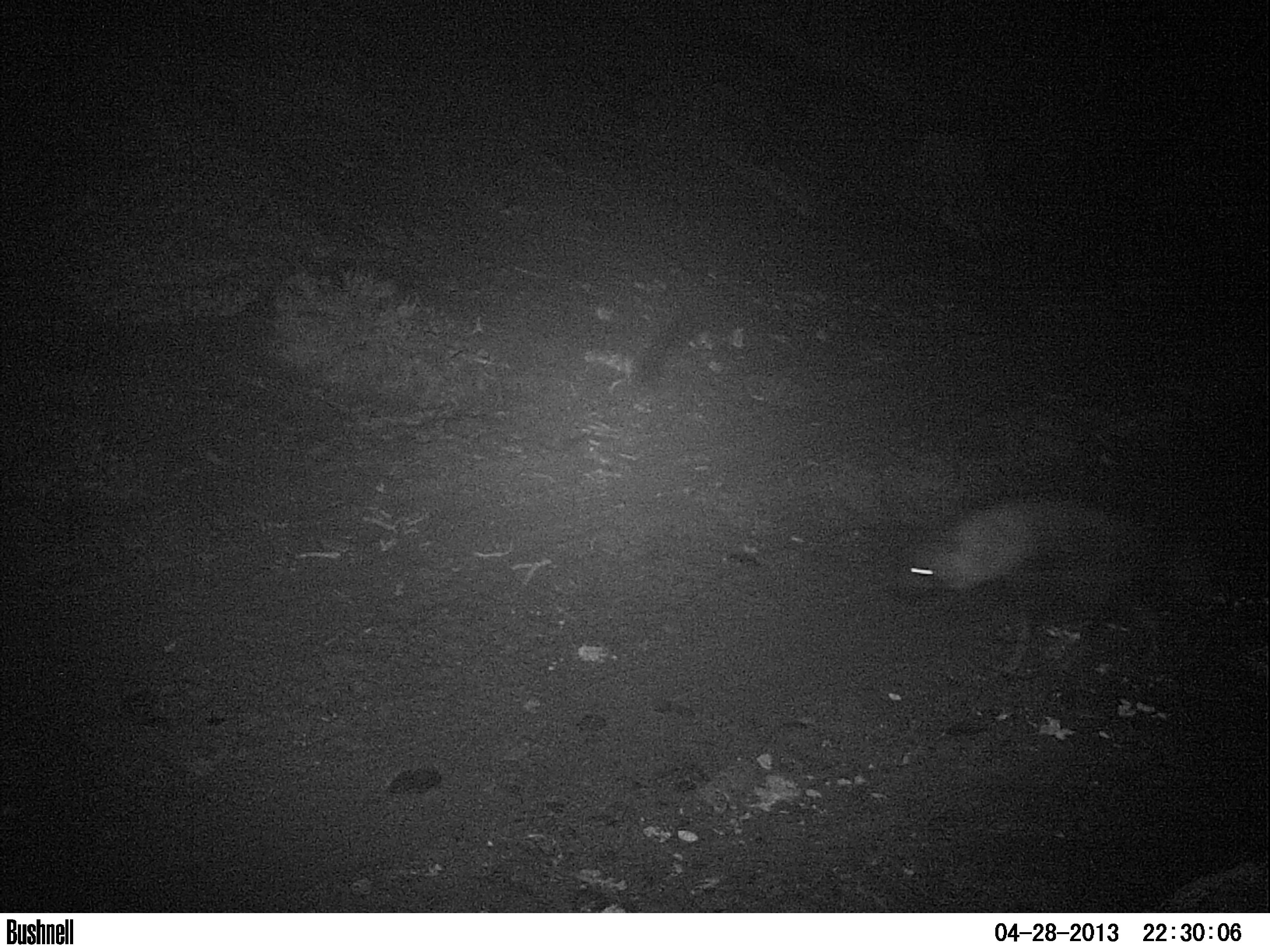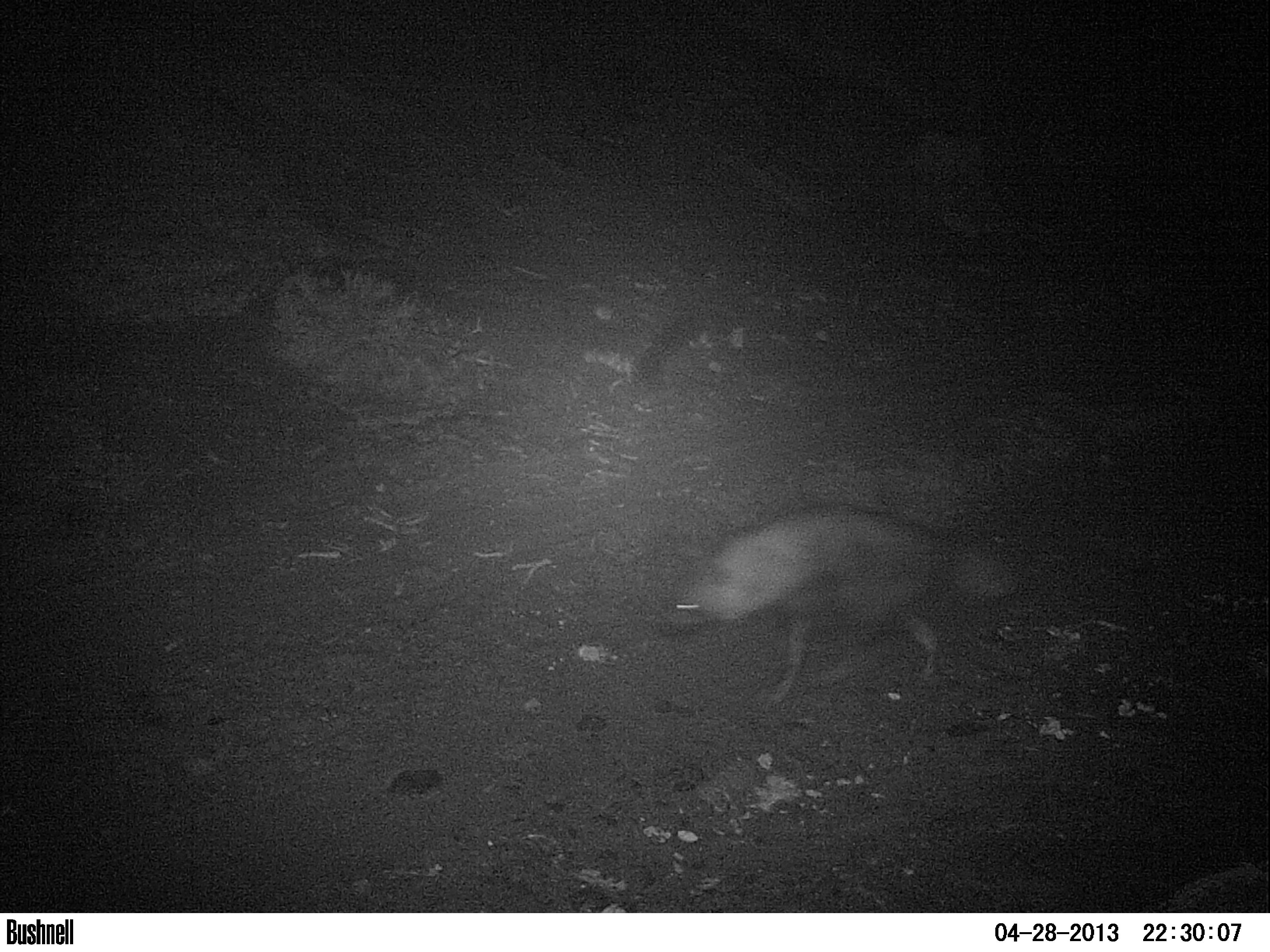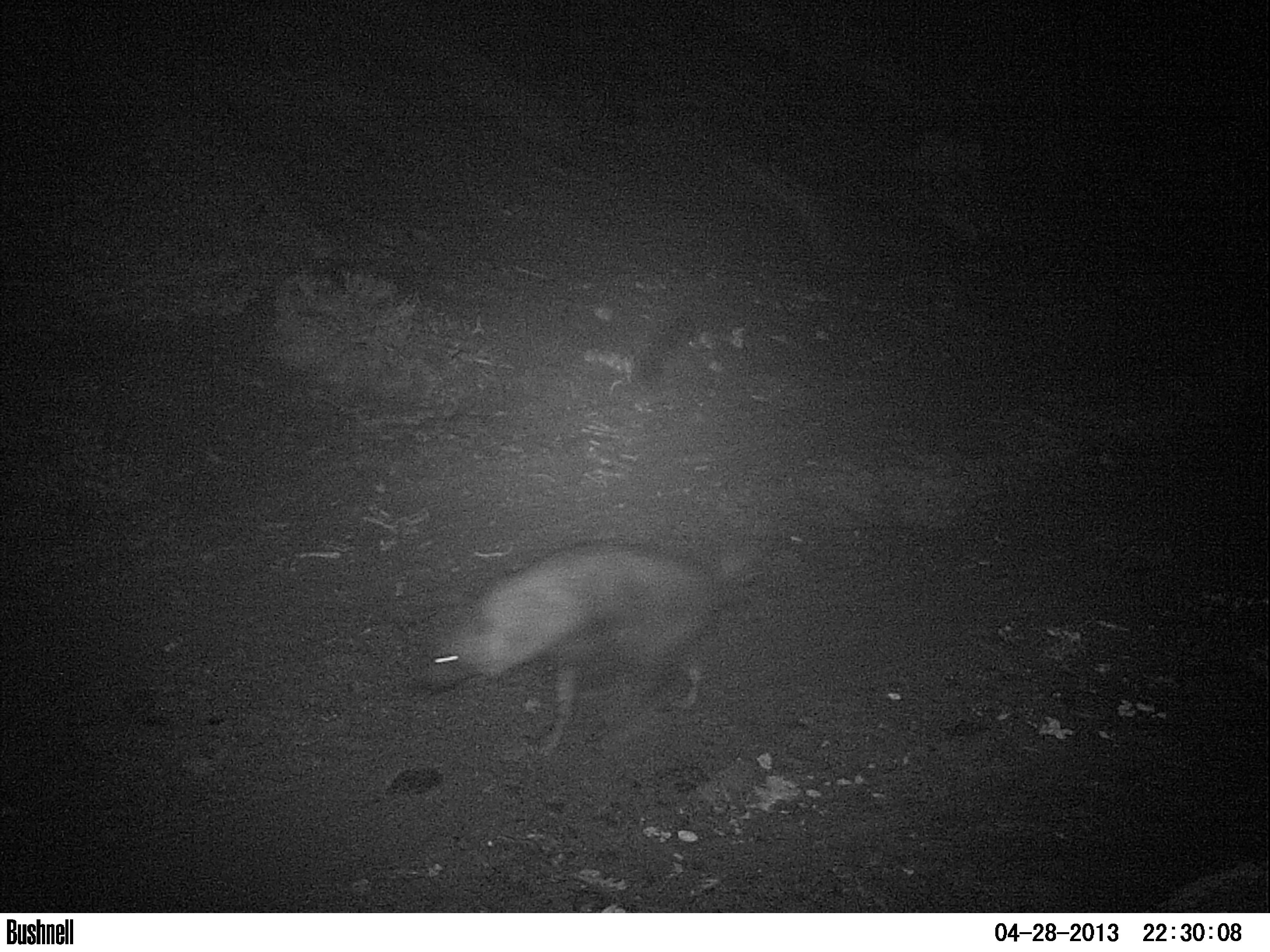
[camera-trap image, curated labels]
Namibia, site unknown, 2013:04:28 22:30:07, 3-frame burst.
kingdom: Animalia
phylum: Chordata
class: Mammalia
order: Carnivora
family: Hyaenidae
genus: Parahyaena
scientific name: Parahyaena brunnea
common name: brown hyena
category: hyaena brunnea